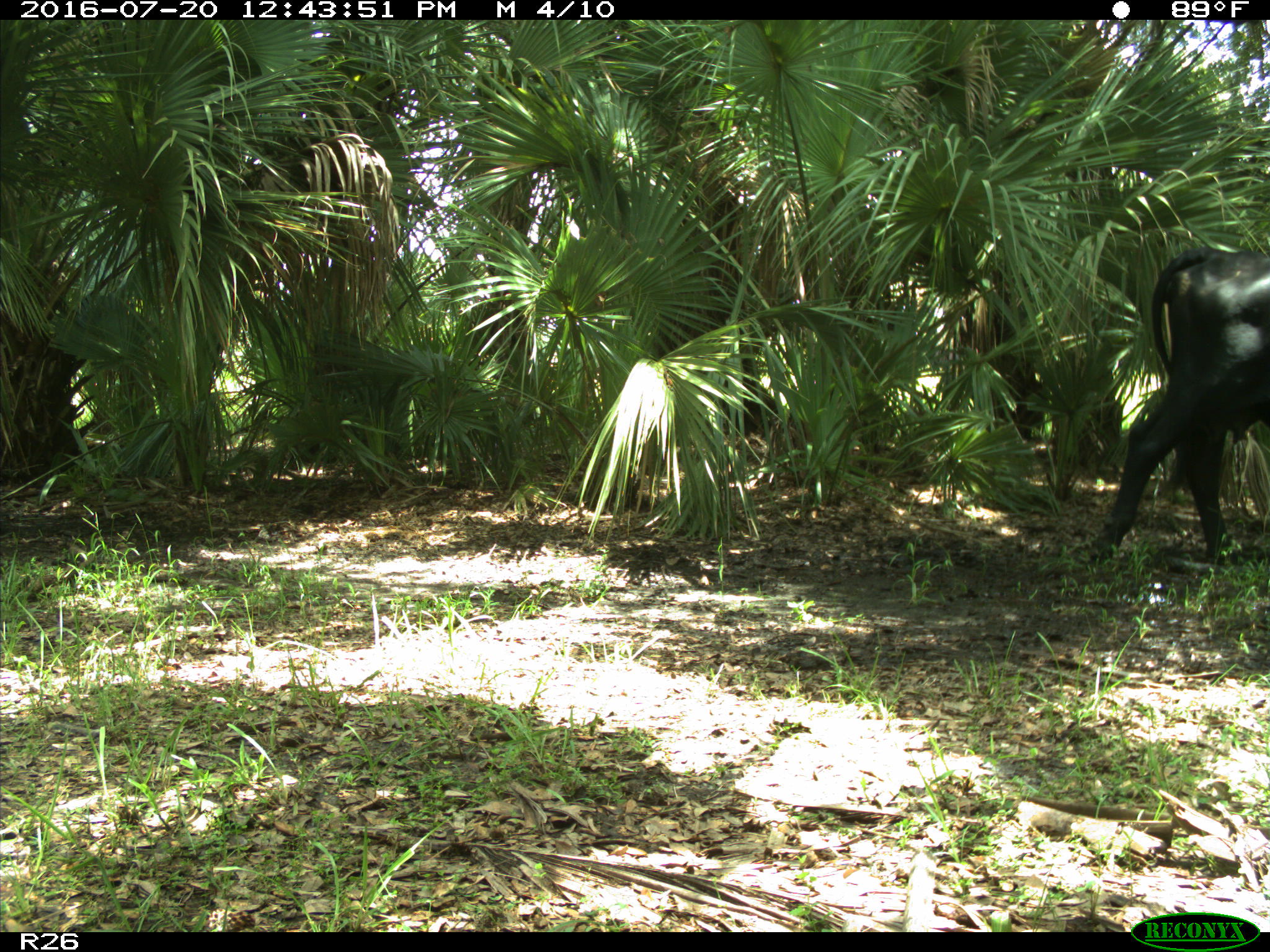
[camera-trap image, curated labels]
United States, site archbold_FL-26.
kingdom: Animalia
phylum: Chordata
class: Mammalia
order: Artiodactyla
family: Bovidae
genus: Bos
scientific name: Bos taurus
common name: domestic cow